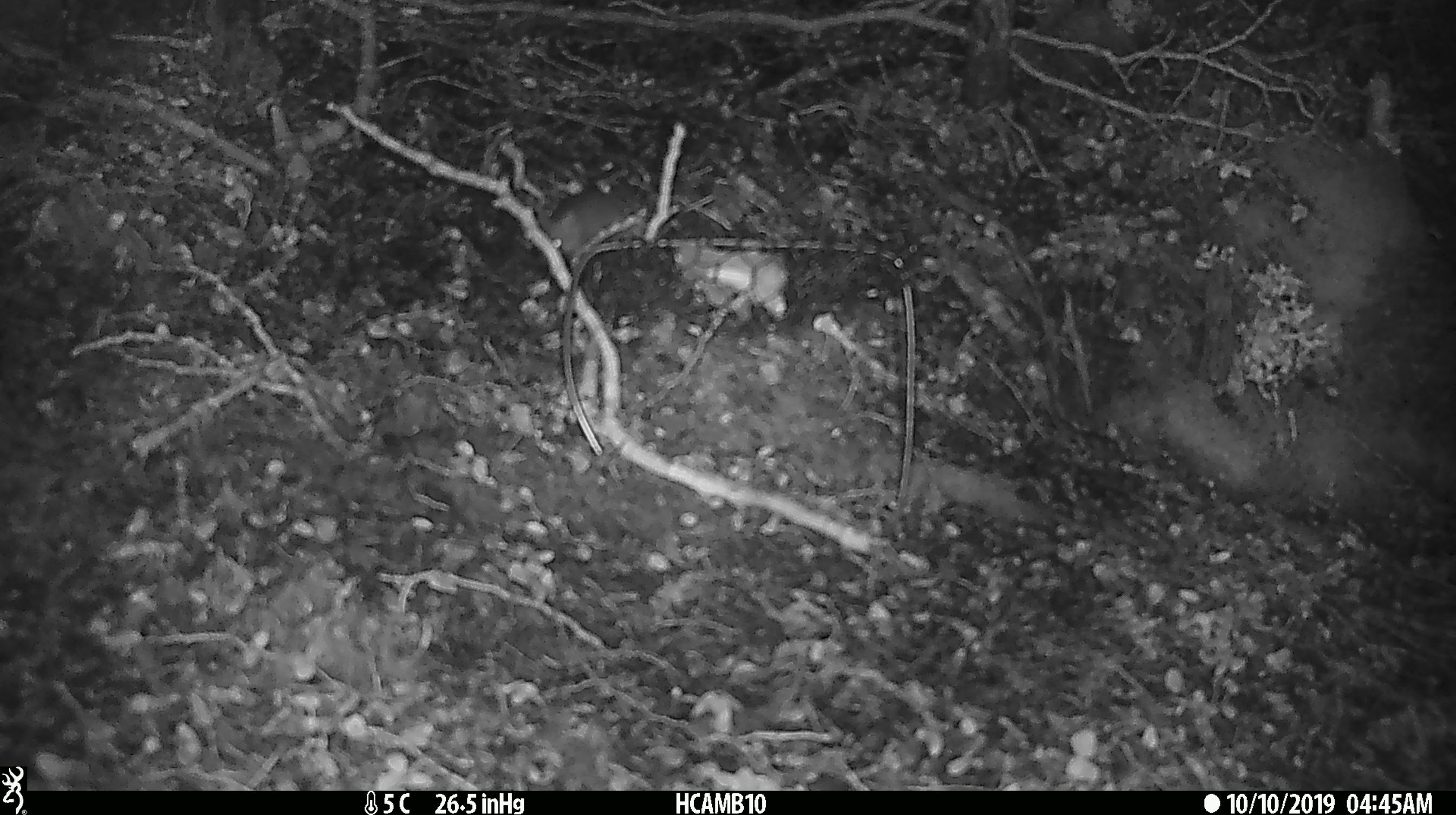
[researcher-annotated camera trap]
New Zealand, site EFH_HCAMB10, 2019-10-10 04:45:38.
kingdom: Animalia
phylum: Chordata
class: Mammalia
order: Rodentia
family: Muridae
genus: Mus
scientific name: Mus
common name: mouse